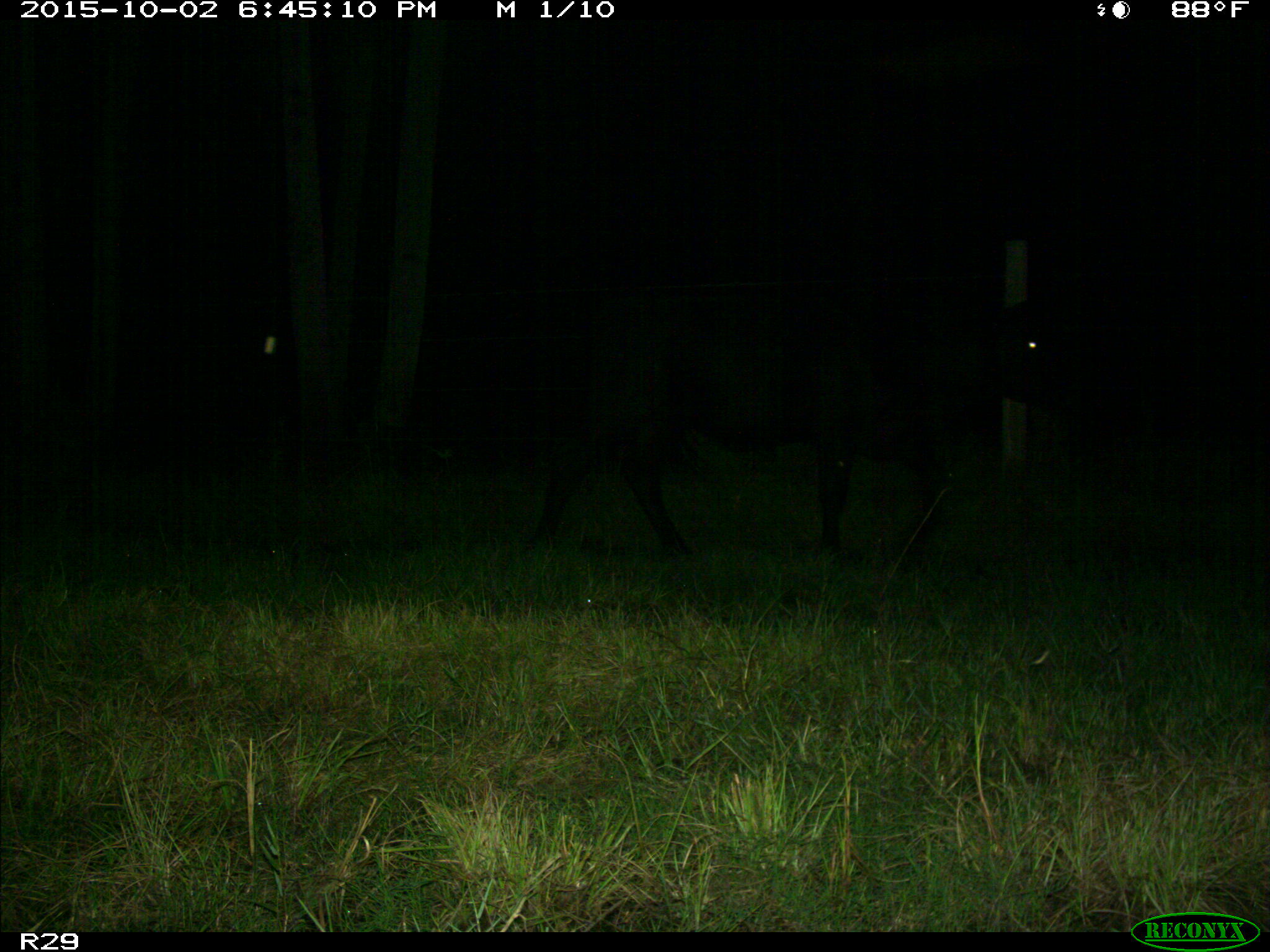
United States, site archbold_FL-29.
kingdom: Animalia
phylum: Chordata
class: Mammalia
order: Artiodactyla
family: Bovidae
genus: Bos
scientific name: Bos taurus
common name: domestic cow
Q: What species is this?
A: Bos taurus (domestic cow).